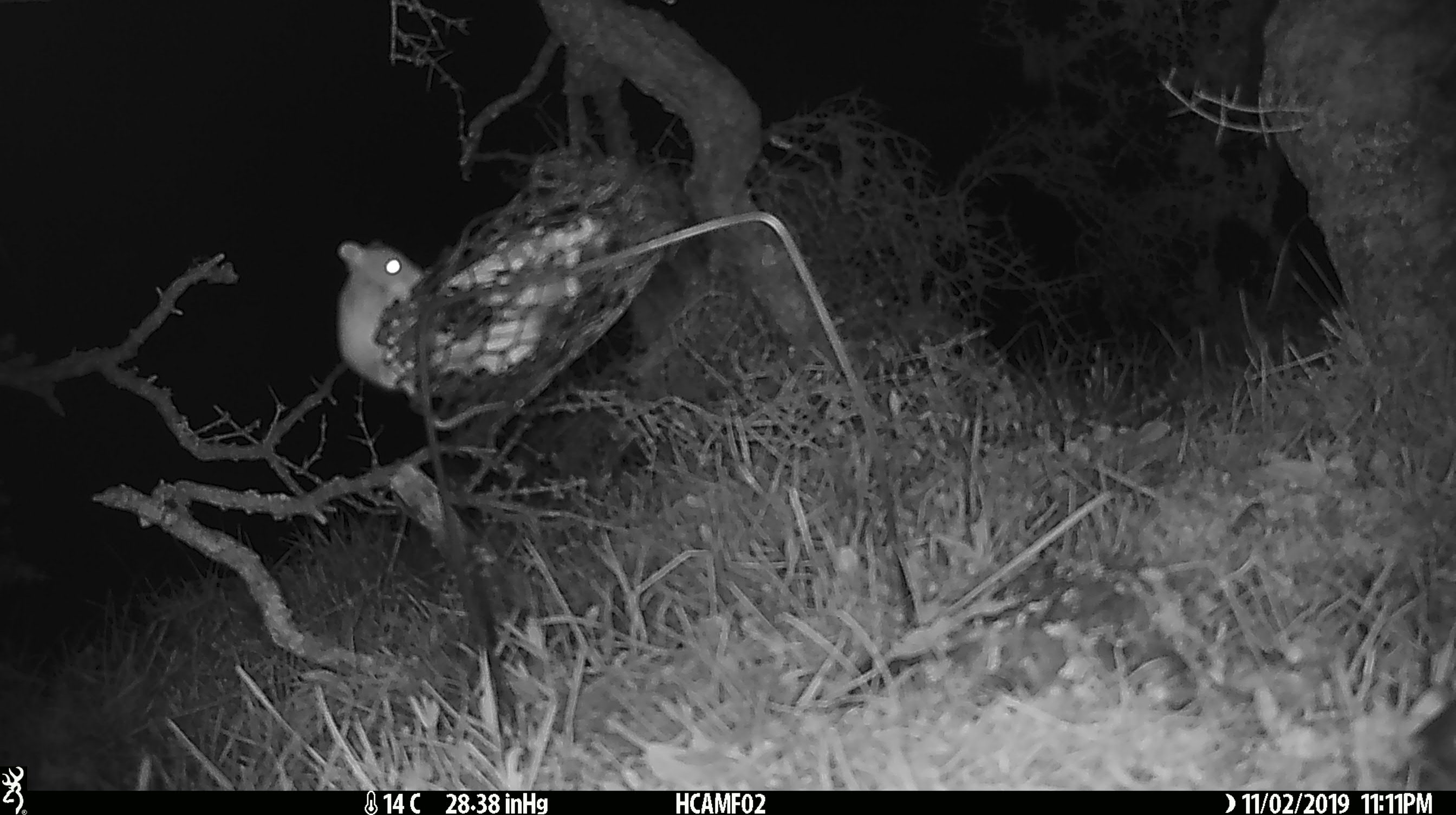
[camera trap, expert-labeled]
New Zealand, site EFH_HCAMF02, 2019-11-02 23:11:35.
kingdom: Animalia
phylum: Chordata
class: Mammalia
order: Rodentia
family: Muridae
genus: Mus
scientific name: Mus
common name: mouse